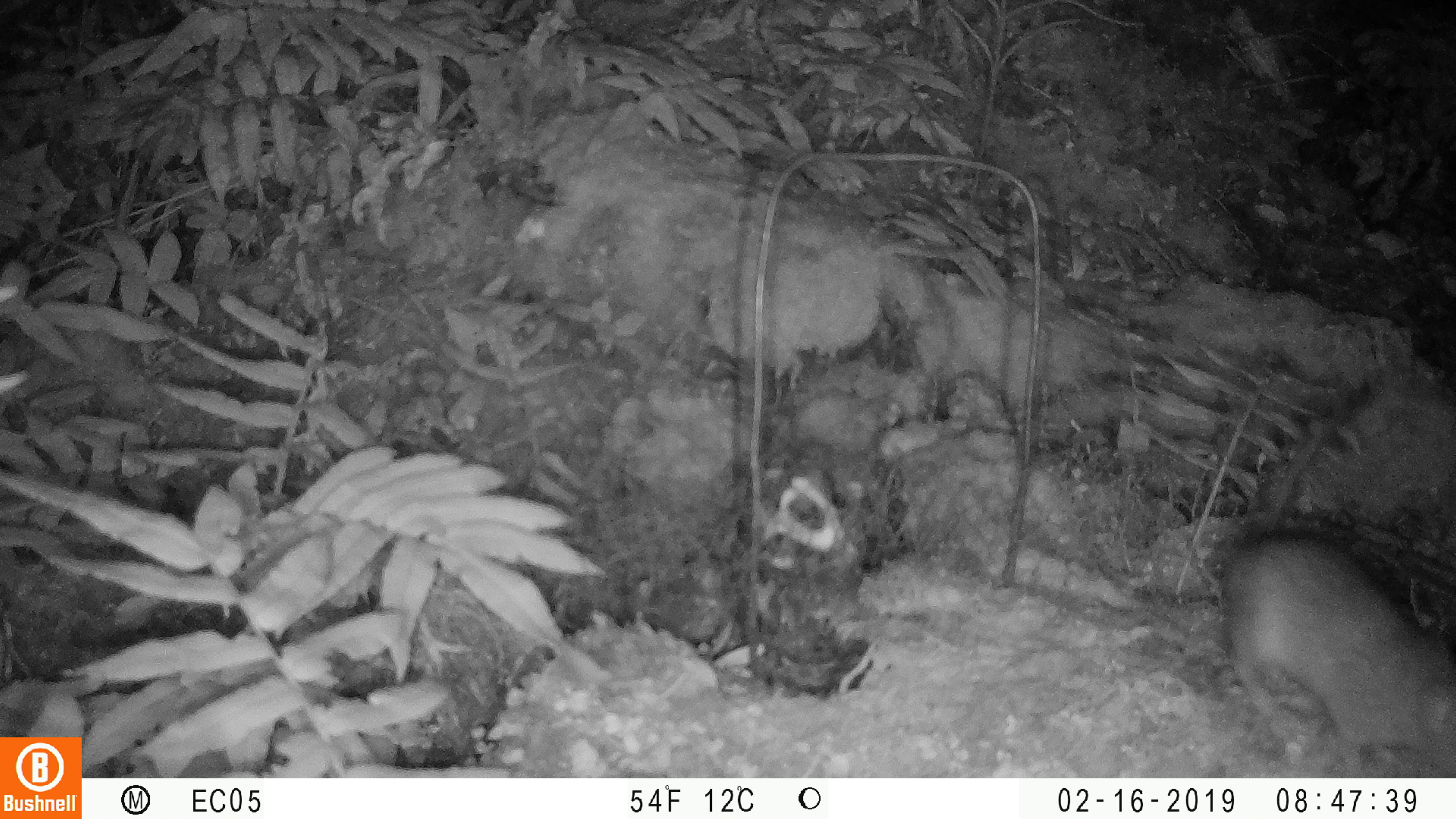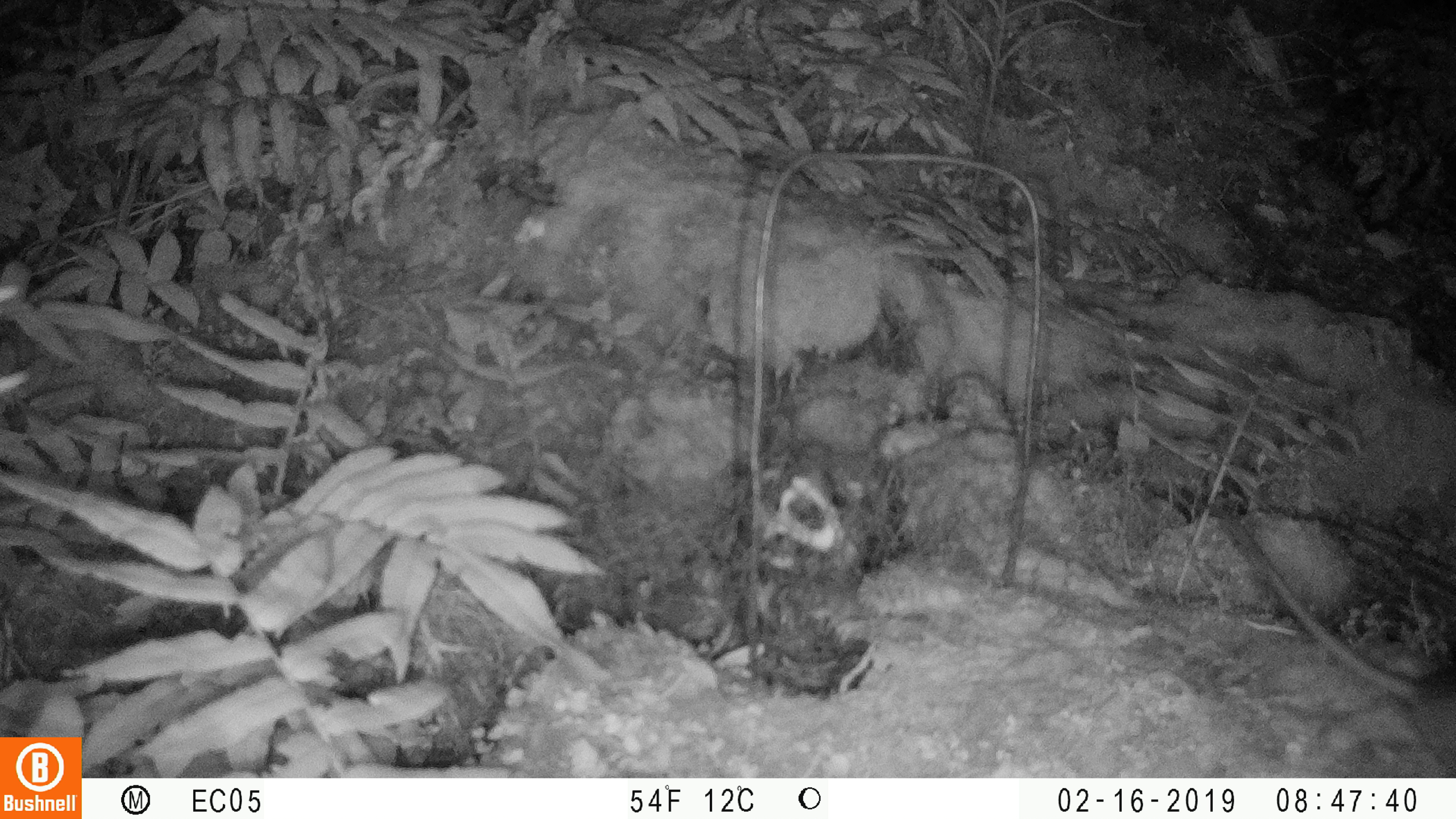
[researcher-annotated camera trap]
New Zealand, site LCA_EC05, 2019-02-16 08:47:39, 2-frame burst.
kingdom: Animalia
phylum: Chordata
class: Mammalia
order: Rodentia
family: Muridae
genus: Rattus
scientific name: Rattus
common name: rat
Rat (Rattus).